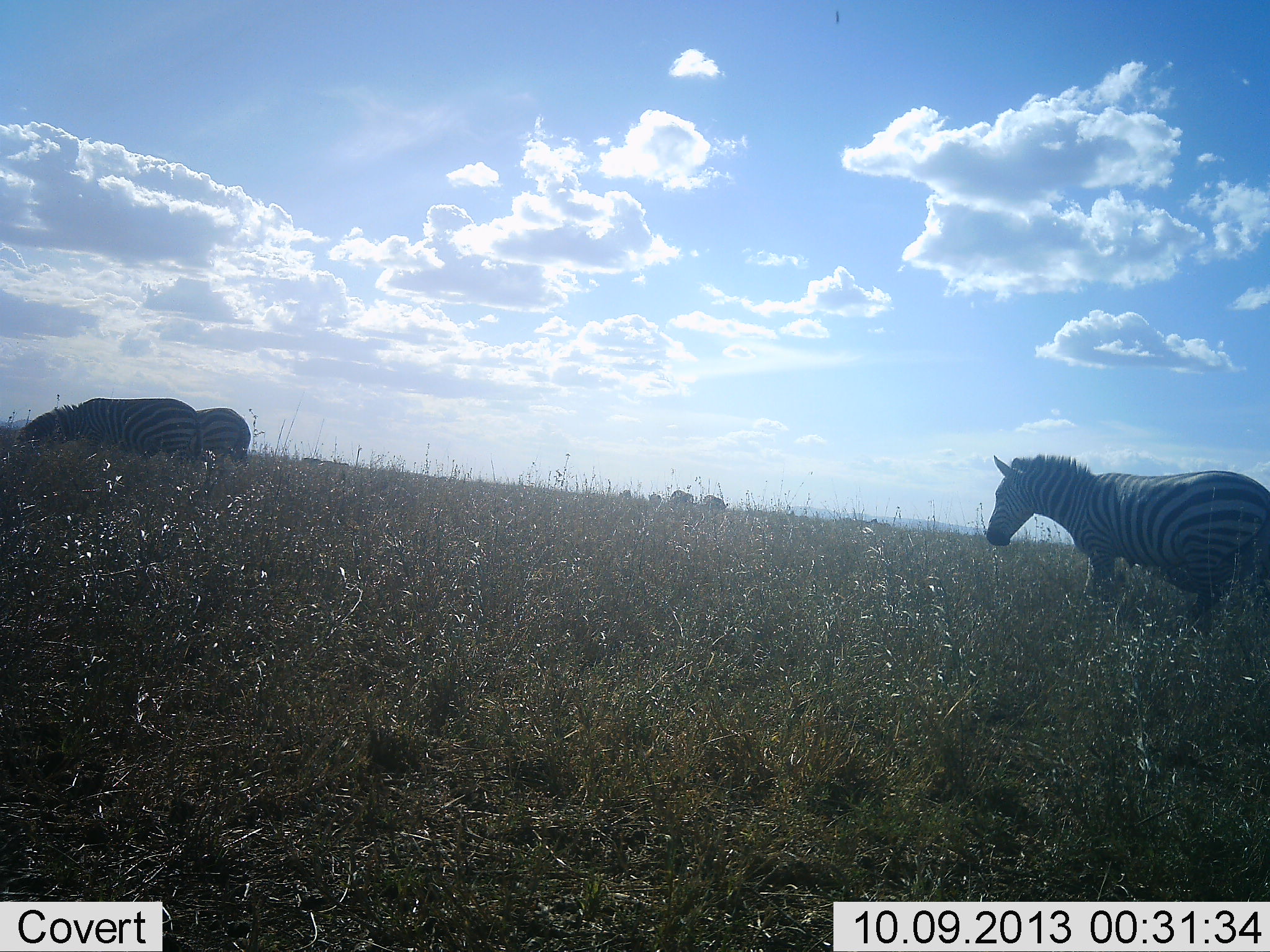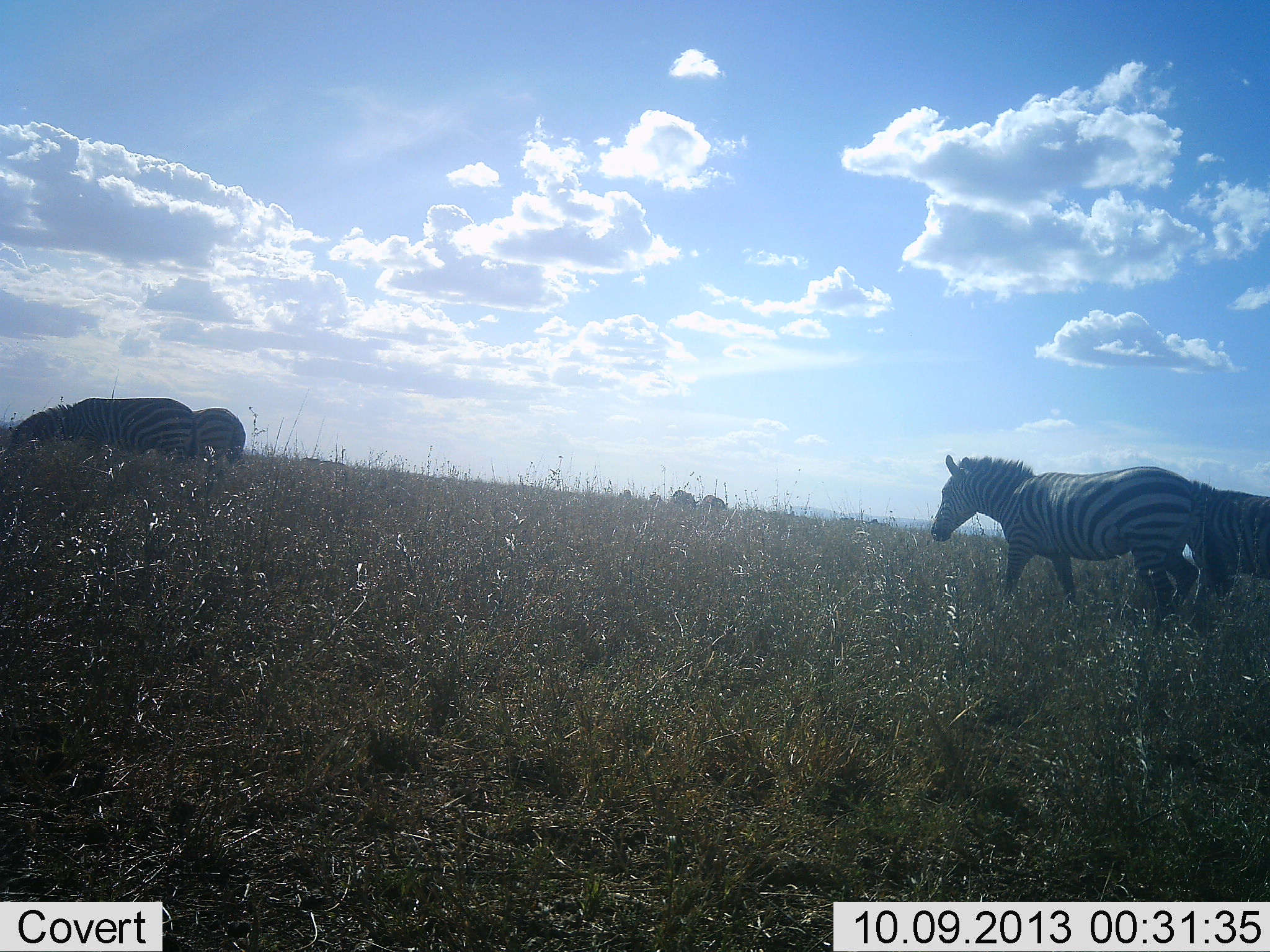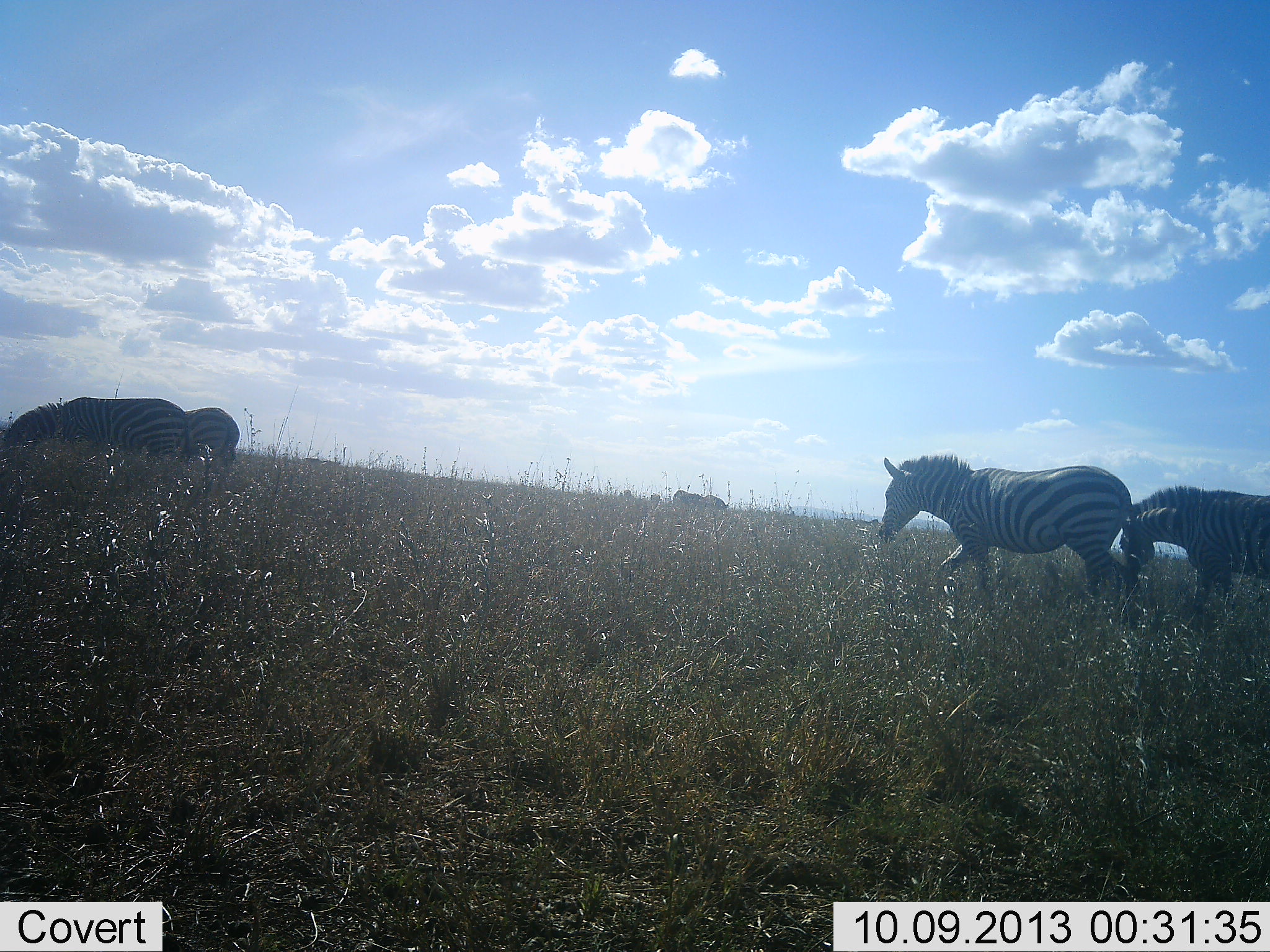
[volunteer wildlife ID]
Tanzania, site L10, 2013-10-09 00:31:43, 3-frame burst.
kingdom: Animalia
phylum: Chordata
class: Mammalia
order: Perissodactyla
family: Equidae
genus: Equus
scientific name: Equus quagga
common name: plains zebra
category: zebra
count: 4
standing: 27%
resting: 0%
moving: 87%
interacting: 0%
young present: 0%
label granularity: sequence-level